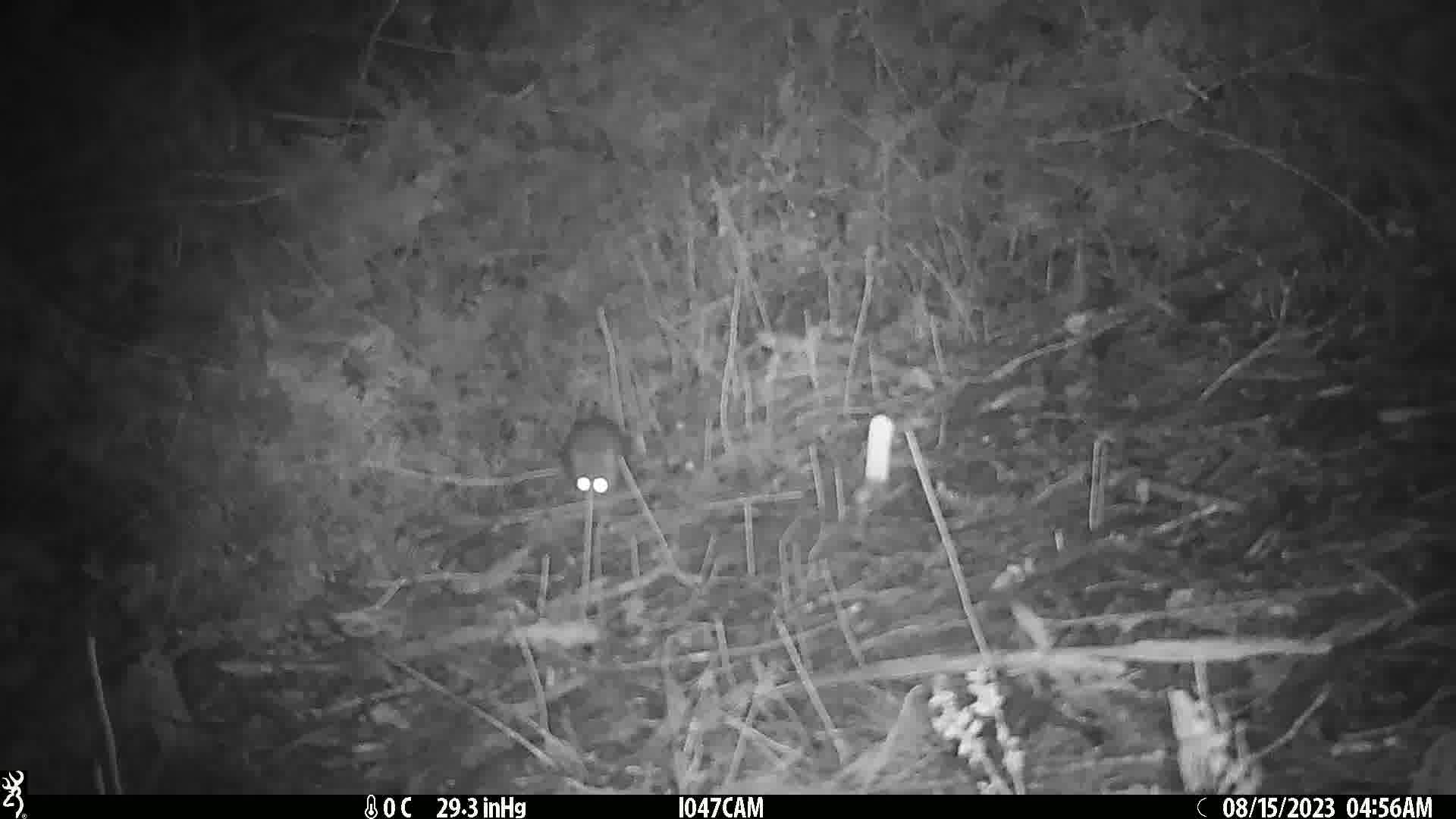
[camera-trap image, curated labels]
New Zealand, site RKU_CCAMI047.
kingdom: Animalia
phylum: Chordata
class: Mammalia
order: Rodentia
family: Muridae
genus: Rattus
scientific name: Rattus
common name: rat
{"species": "rat (Rattus)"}